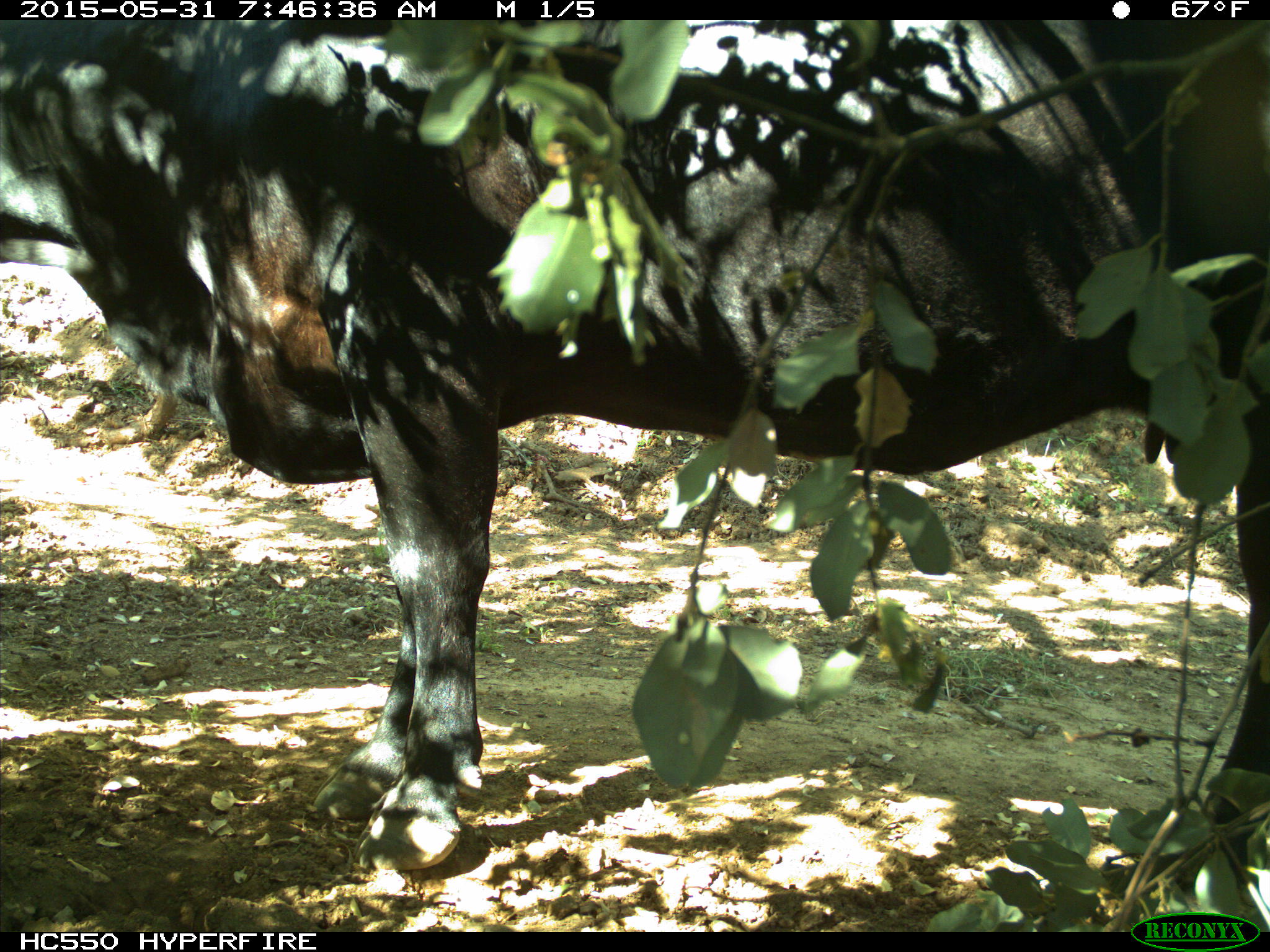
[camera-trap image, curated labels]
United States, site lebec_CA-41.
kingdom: Animalia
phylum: Chordata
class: Mammalia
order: Artiodactyla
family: Bovidae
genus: Bos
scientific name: Bos taurus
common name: domestic cow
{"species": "Bos taurus (domestic cow)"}